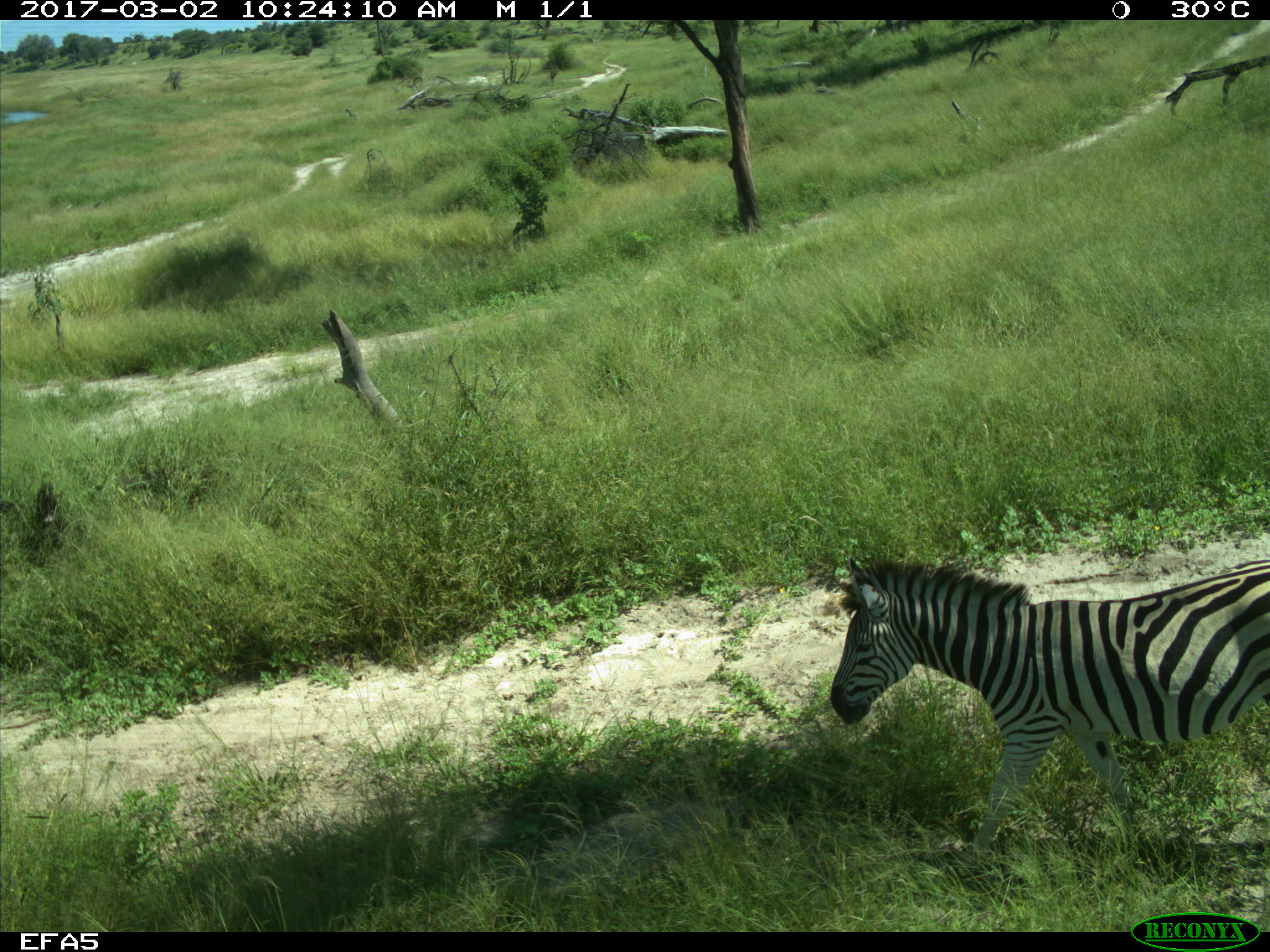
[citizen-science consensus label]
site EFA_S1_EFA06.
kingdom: Animalia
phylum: Chordata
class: Mammalia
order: Perissodactyla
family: Equidae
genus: Equus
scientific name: Equus quagga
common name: plains zebra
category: zebraplains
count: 1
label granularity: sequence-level